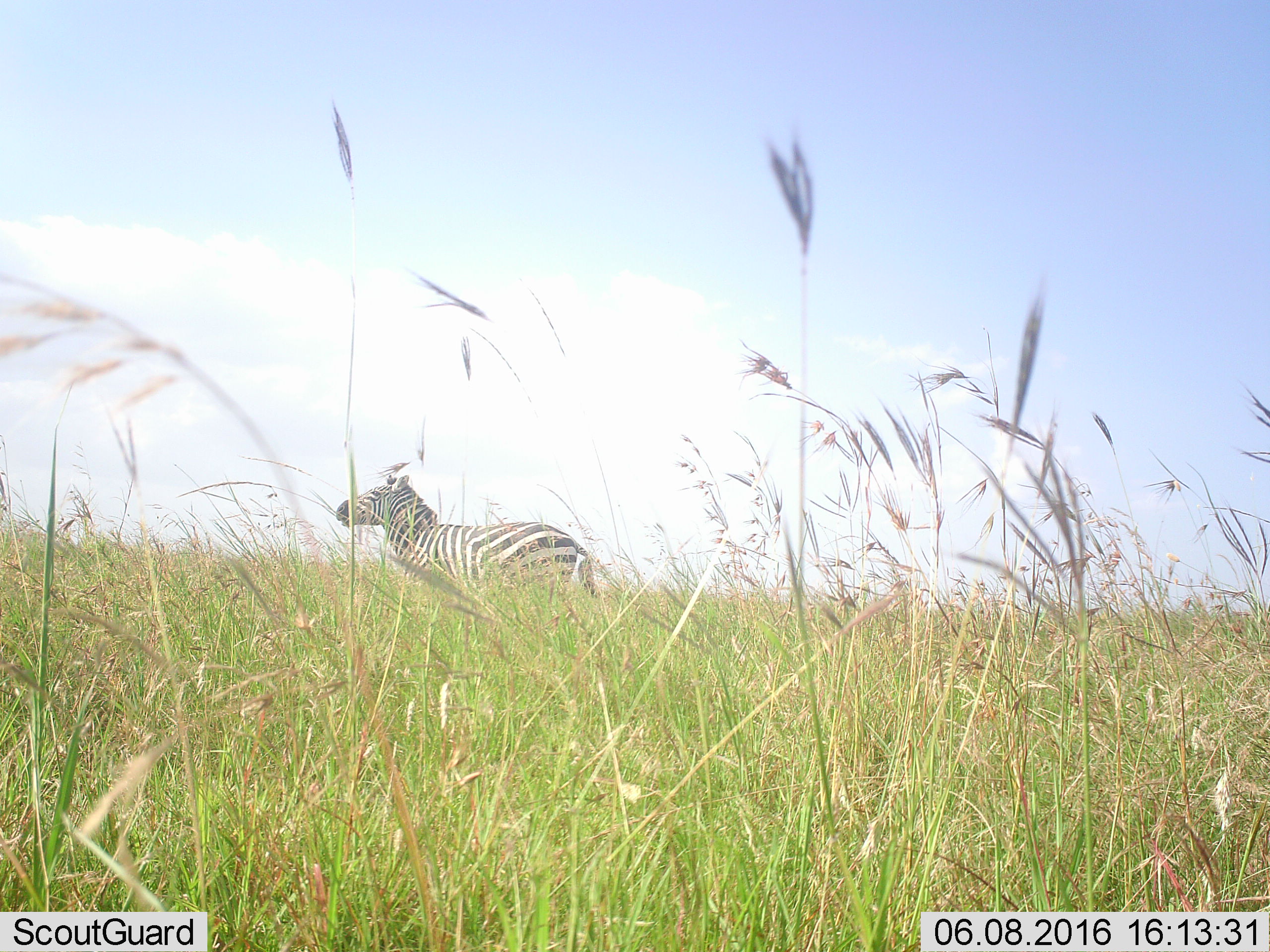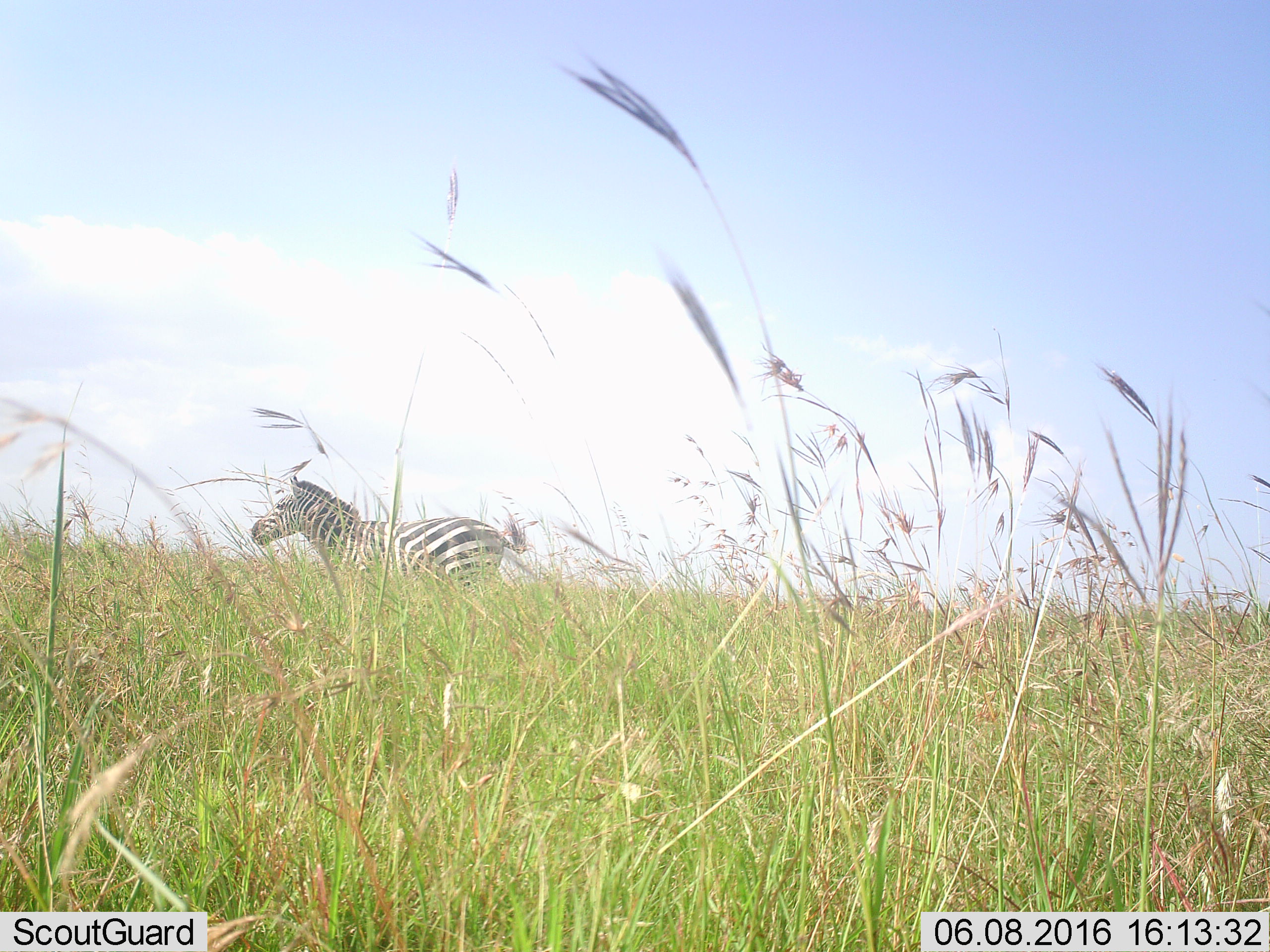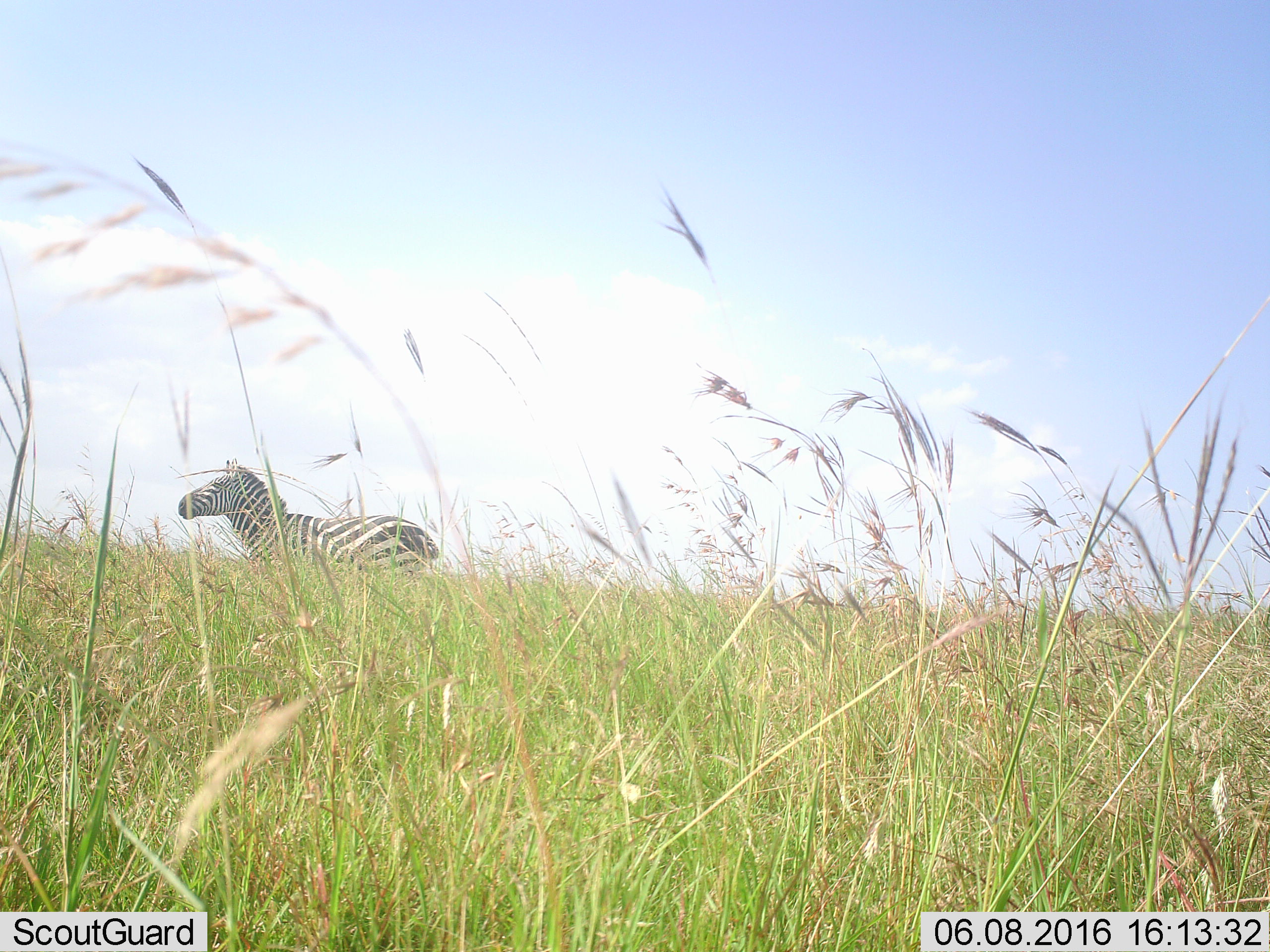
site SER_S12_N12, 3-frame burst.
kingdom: Animalia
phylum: Chordata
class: Mammalia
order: Perissodactyla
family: Equidae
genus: Equus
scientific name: Equus quagga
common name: plains zebra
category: zebraplains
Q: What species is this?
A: Zebraplains (plains zebra) (Equus quagga).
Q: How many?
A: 1.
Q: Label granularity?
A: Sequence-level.